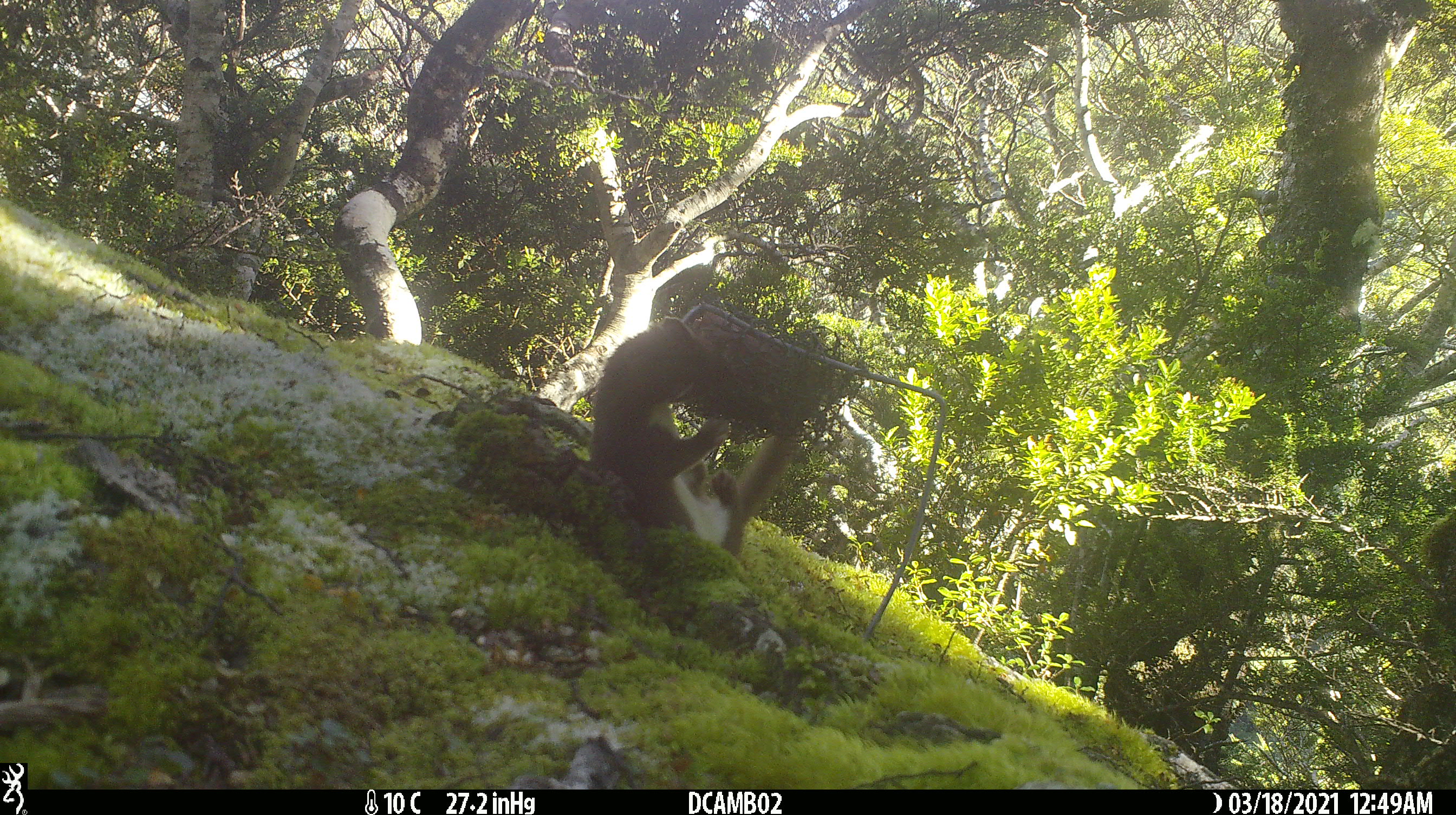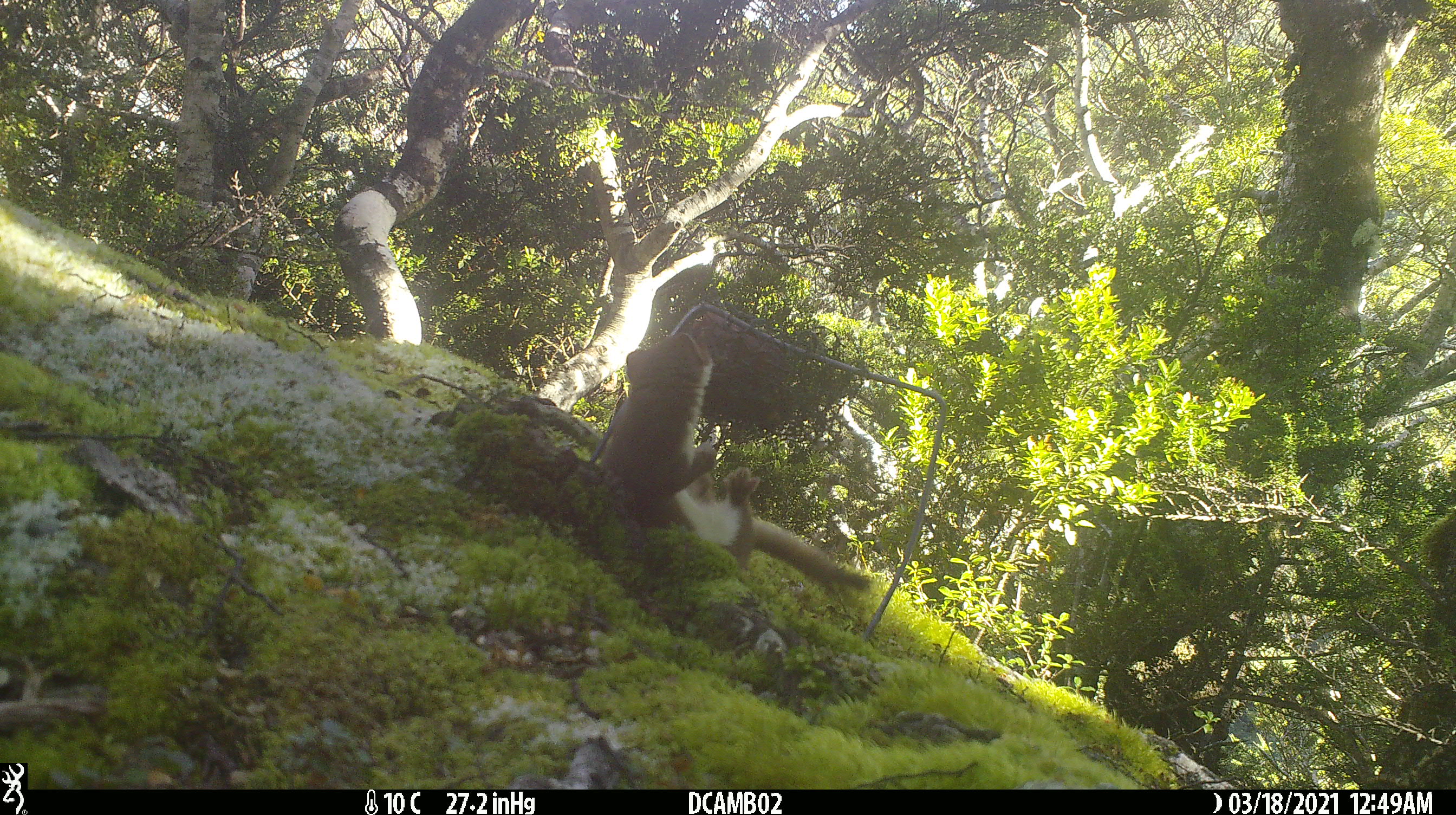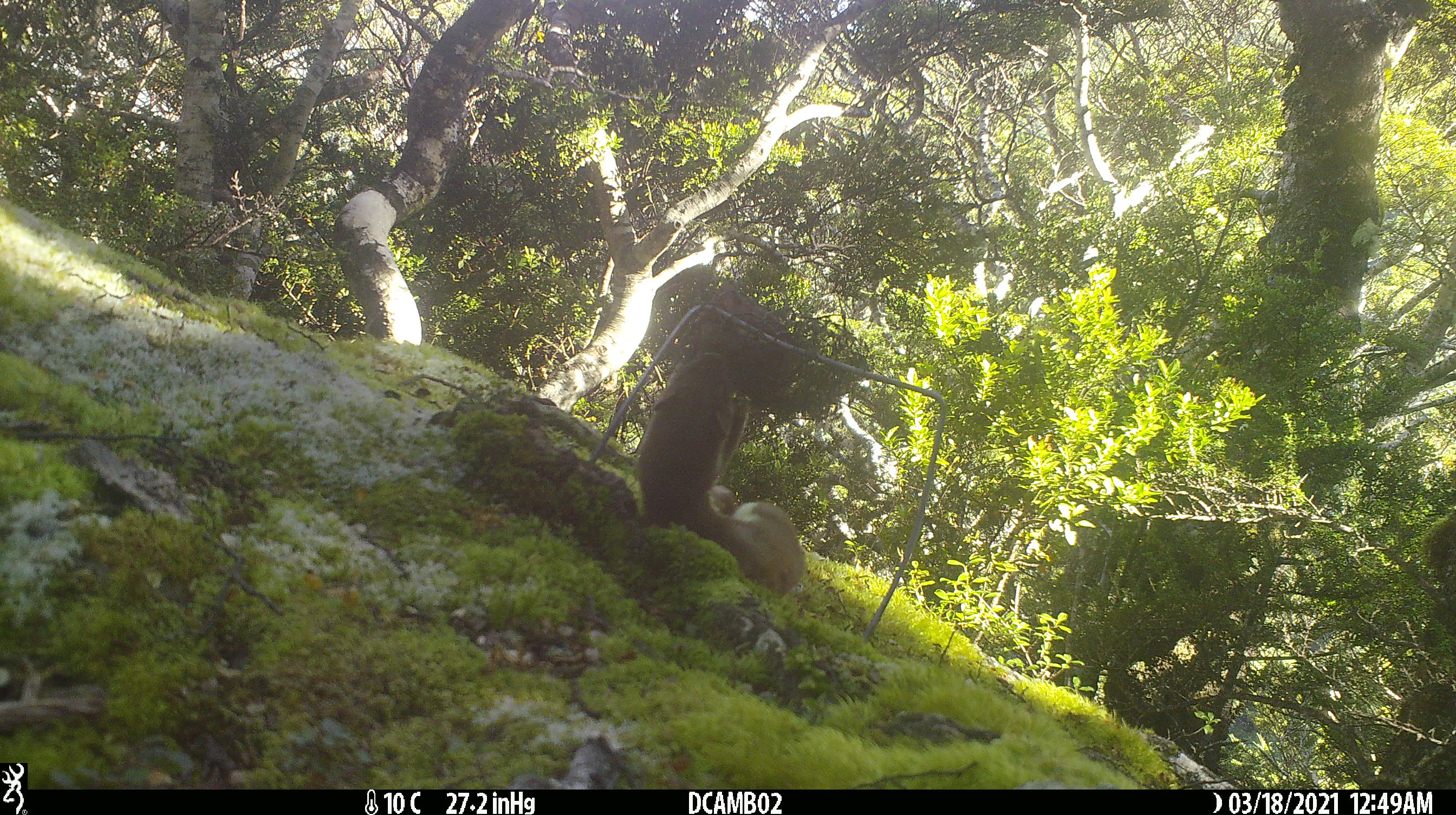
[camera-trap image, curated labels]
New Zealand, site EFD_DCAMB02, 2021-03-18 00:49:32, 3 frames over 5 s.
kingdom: Animalia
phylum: Chordata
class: Mammalia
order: Carnivora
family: Mustelidae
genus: Mustela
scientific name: Mustela erminea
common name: stoat